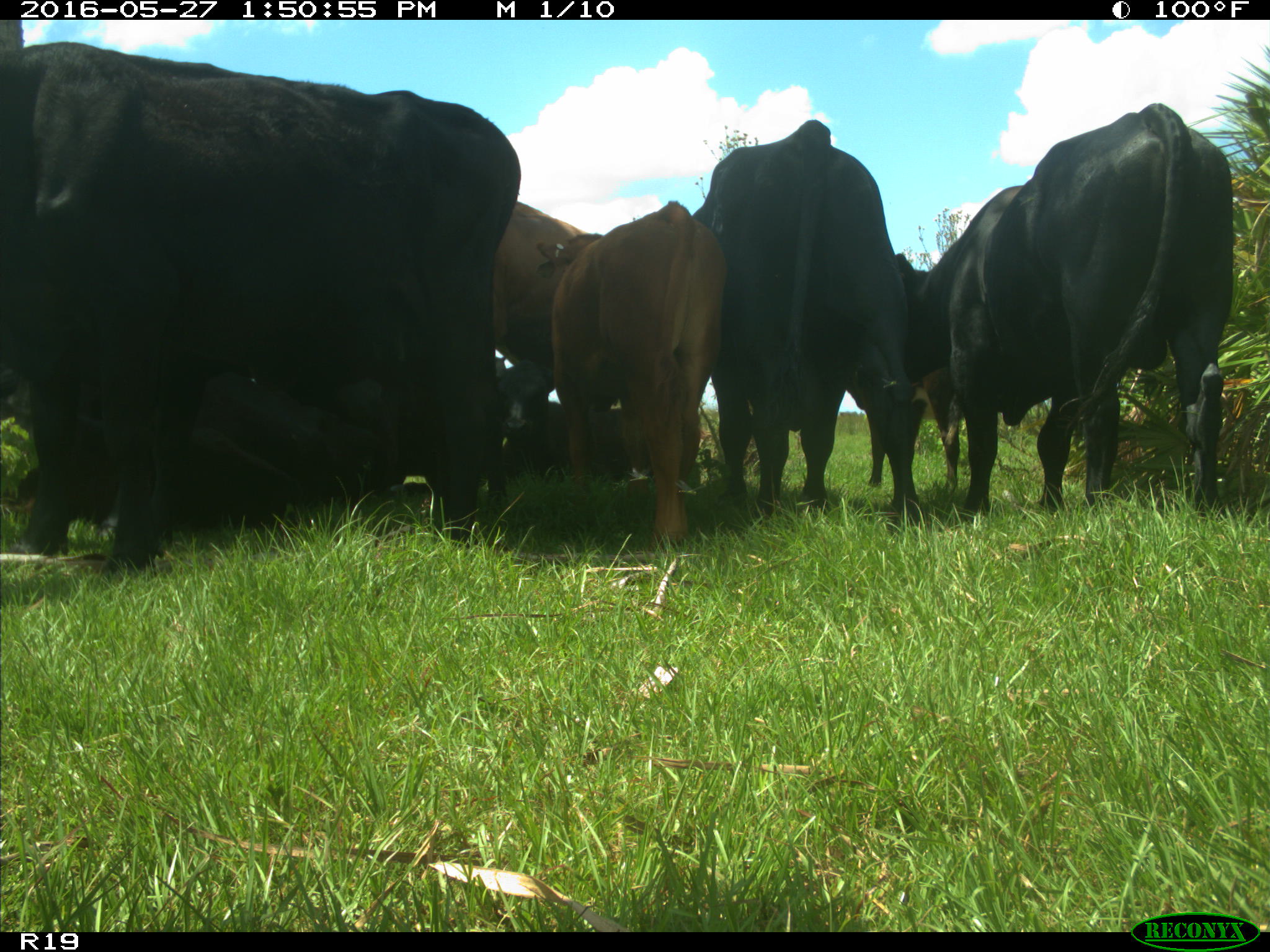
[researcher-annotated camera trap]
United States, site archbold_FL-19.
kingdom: Animalia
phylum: Chordata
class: Mammalia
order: Artiodactyla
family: Bovidae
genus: Bos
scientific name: Bos taurus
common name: domestic cow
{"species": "Bos taurus (domestic cow)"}